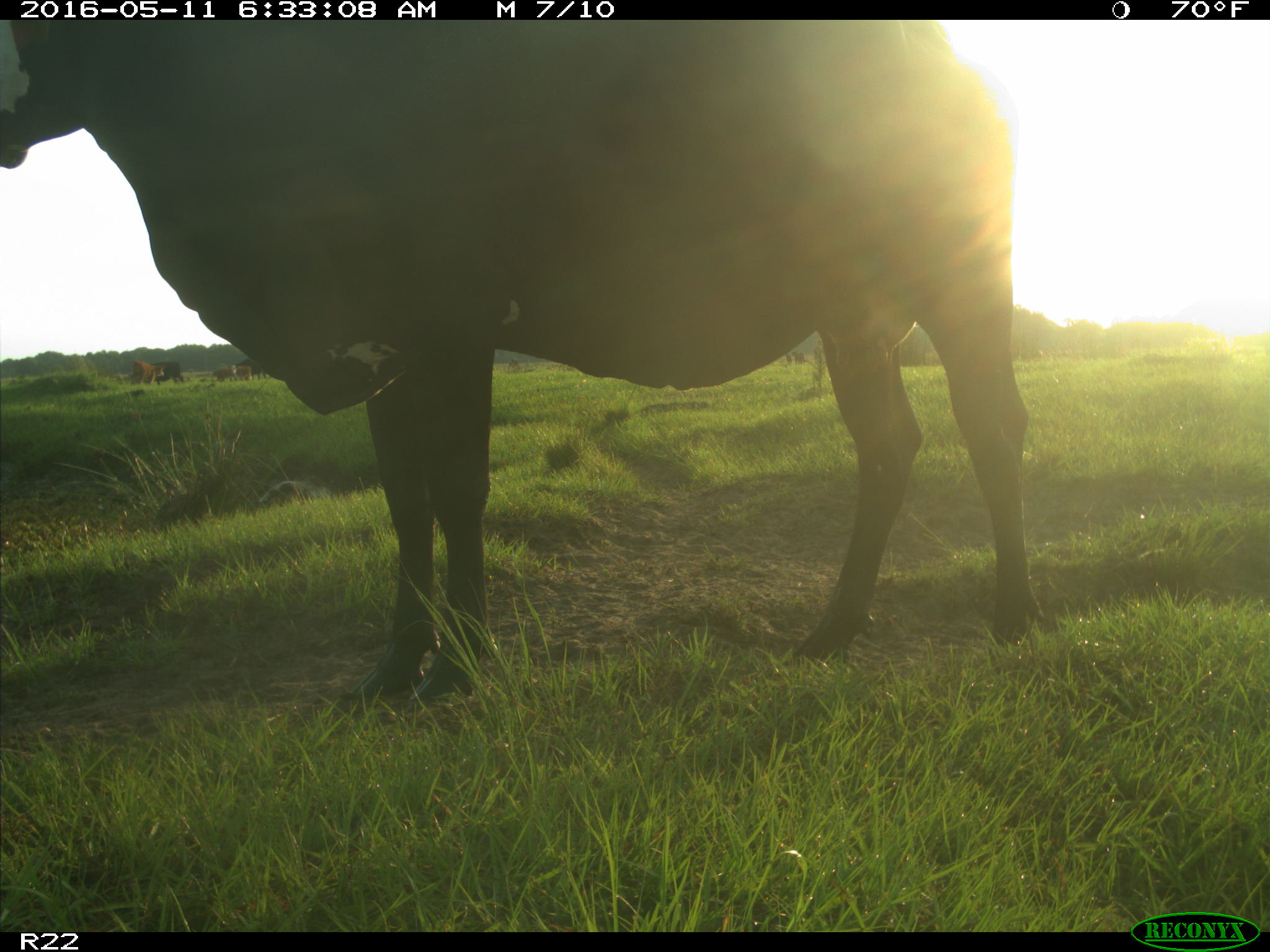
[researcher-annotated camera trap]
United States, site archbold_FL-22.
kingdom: Animalia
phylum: Chordata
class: Mammalia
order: Artiodactyla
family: Bovidae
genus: Bos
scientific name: Bos taurus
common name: domestic cow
Bos taurus (domestic cow).